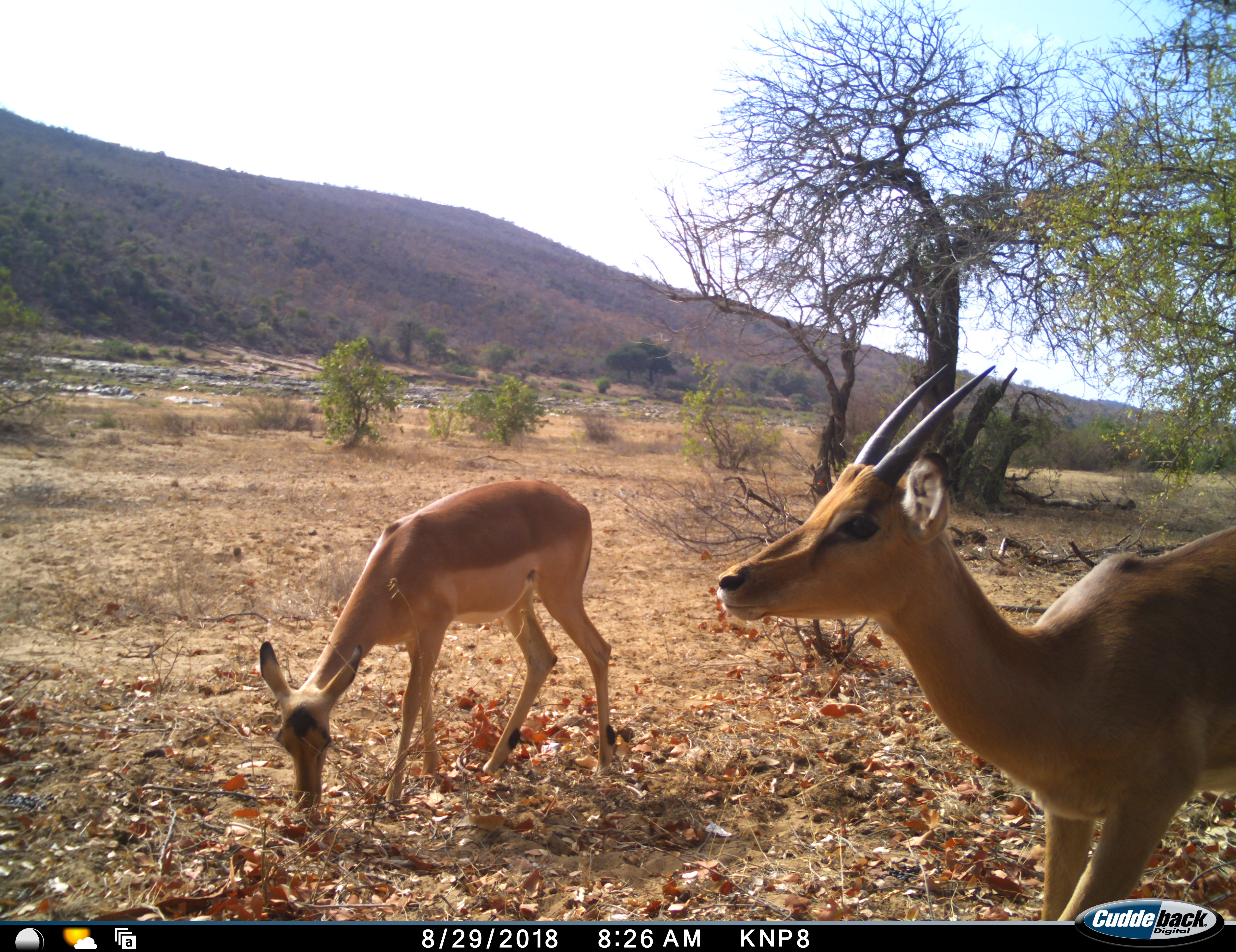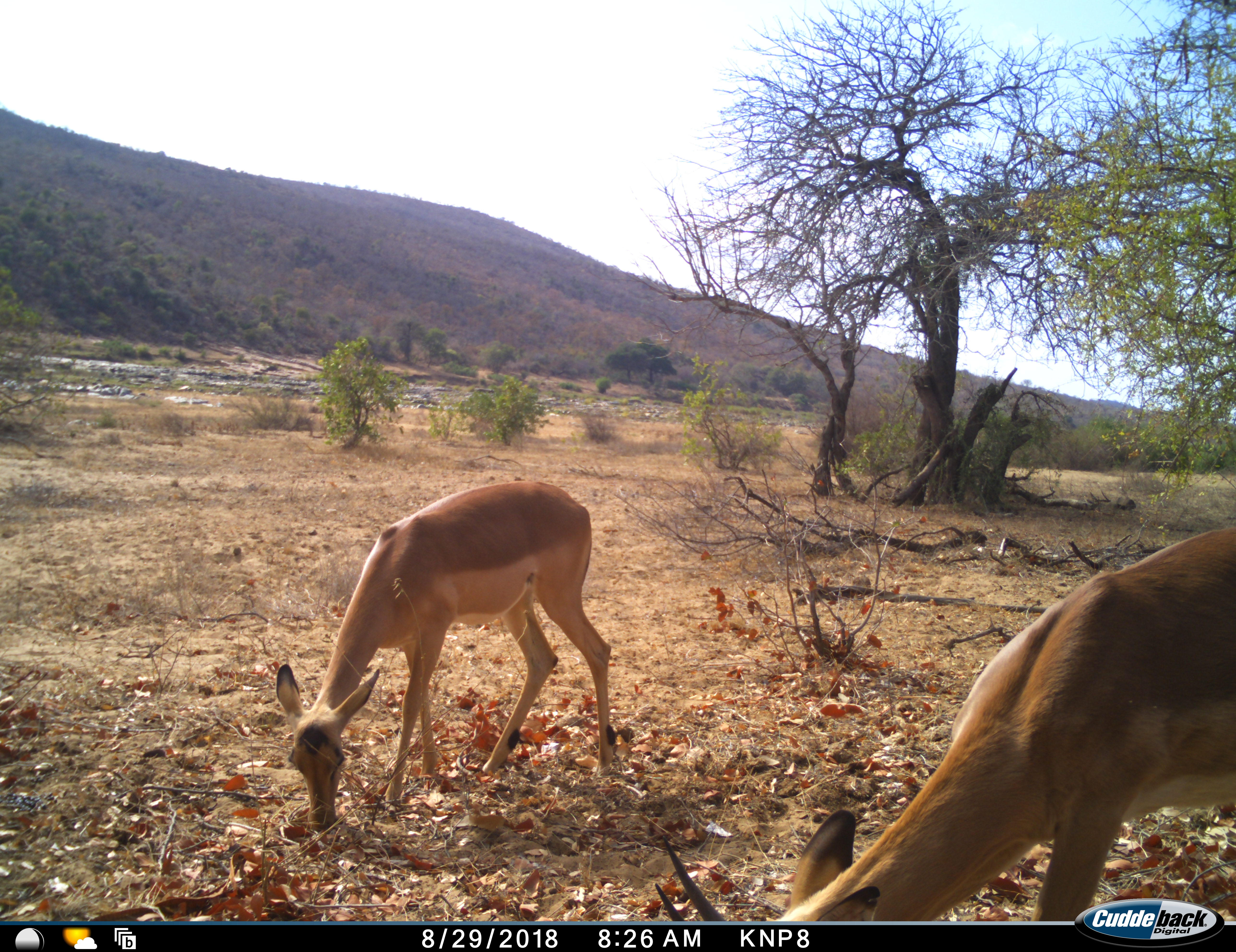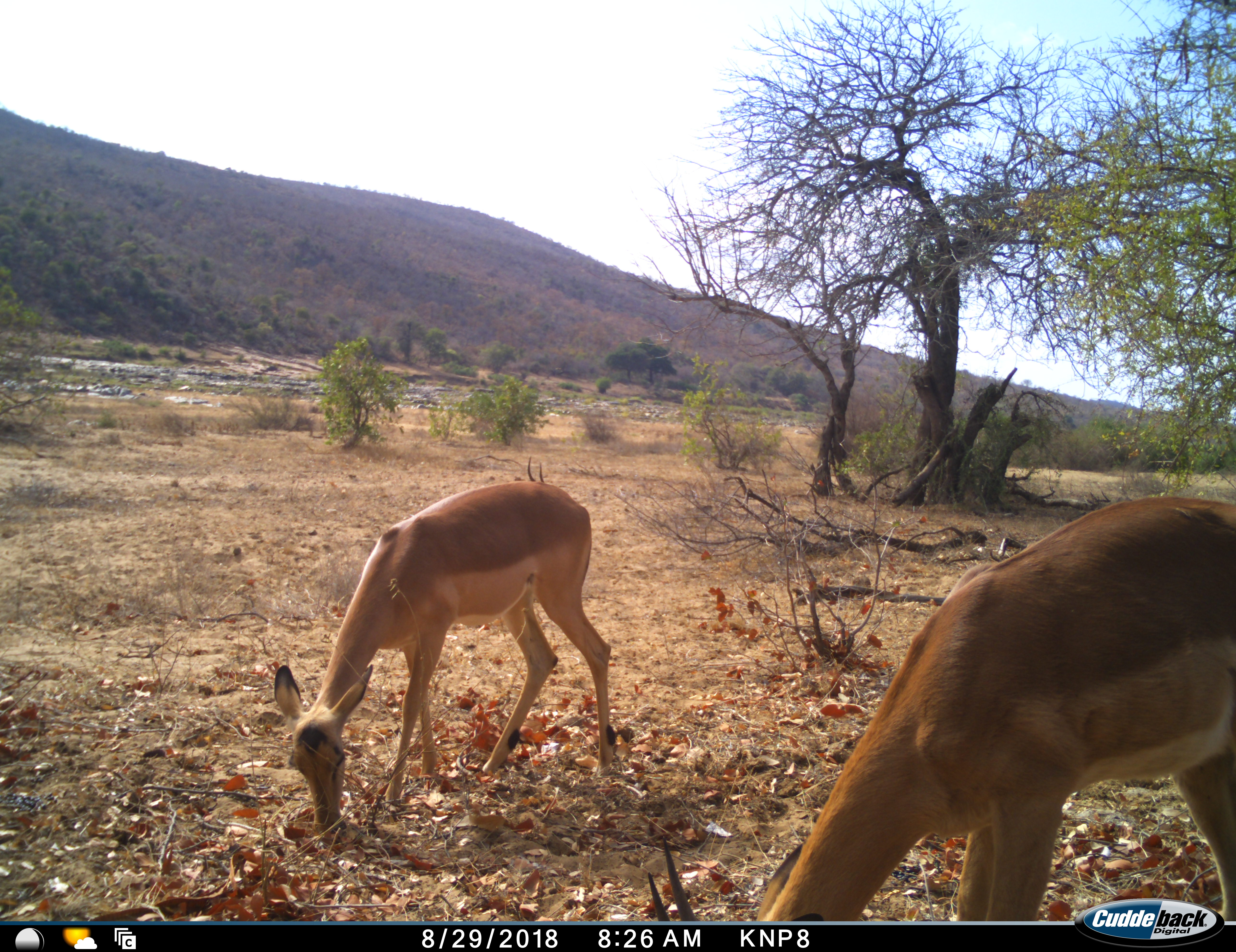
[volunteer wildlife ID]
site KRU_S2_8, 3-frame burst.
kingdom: Animalia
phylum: Chordata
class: Mammalia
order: Artiodactyla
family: Bovidae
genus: Aepyceros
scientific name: Aepyceros melampus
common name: impala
Impala (Aepyceros melampus), count 2. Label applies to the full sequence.